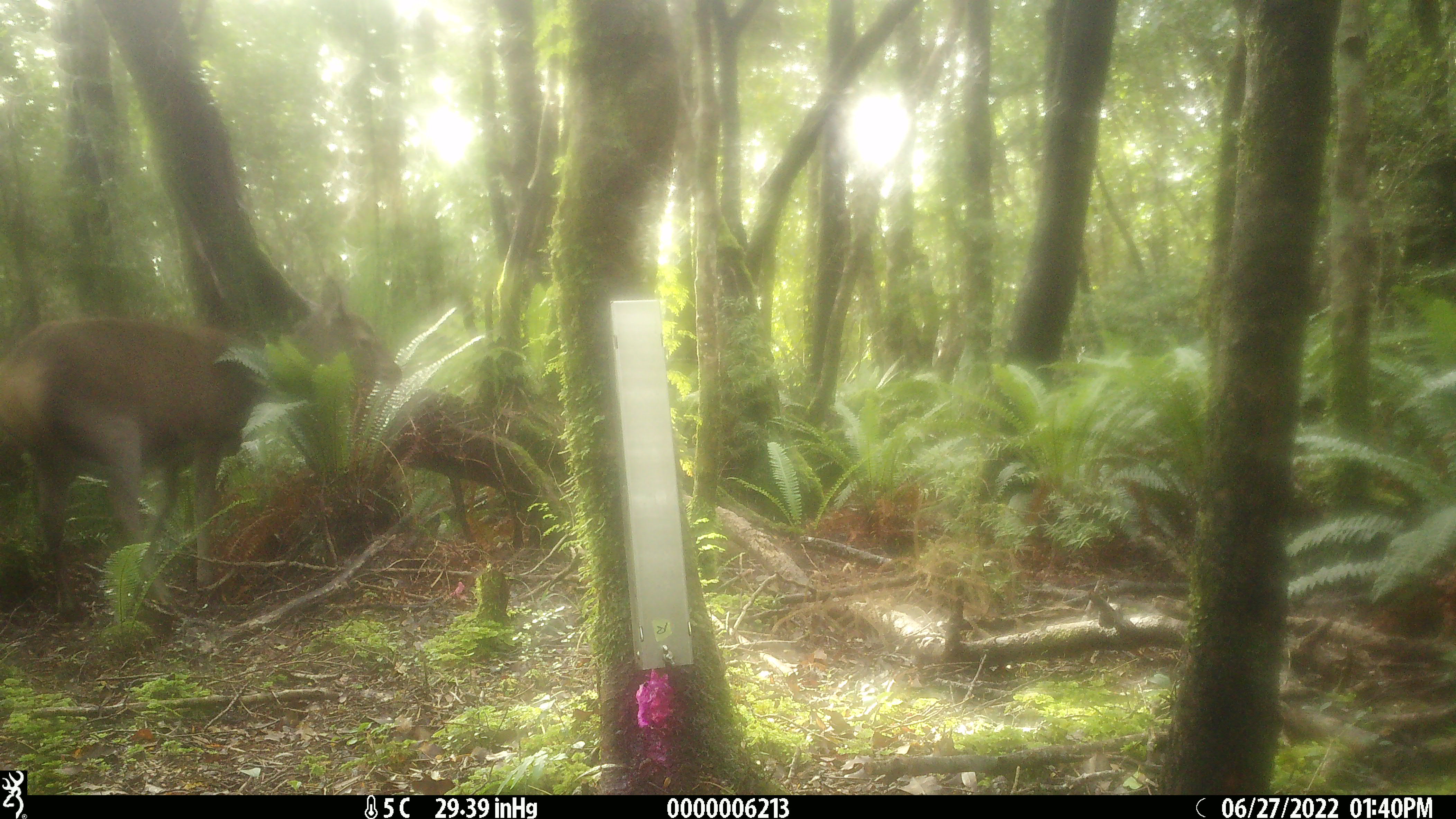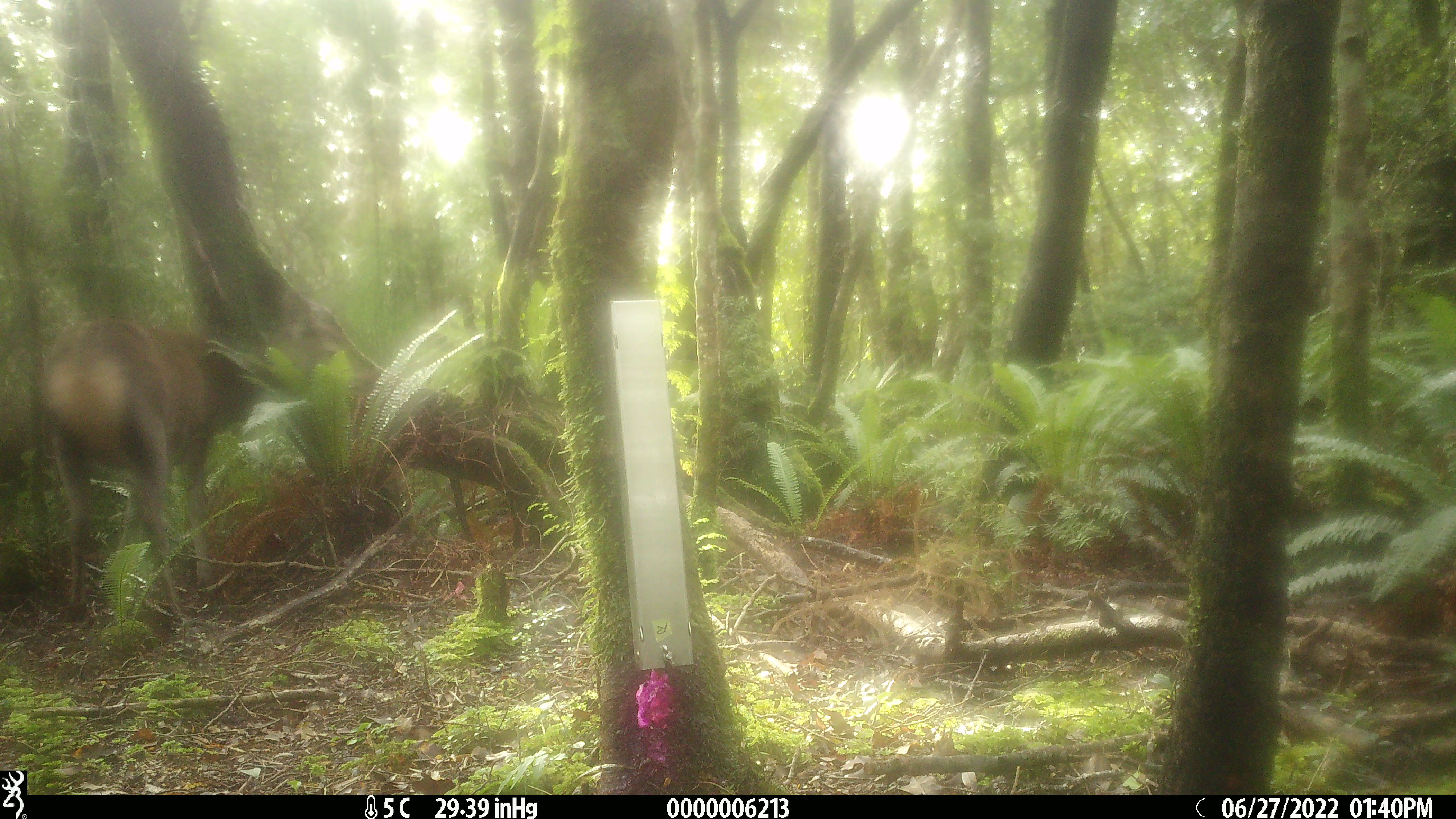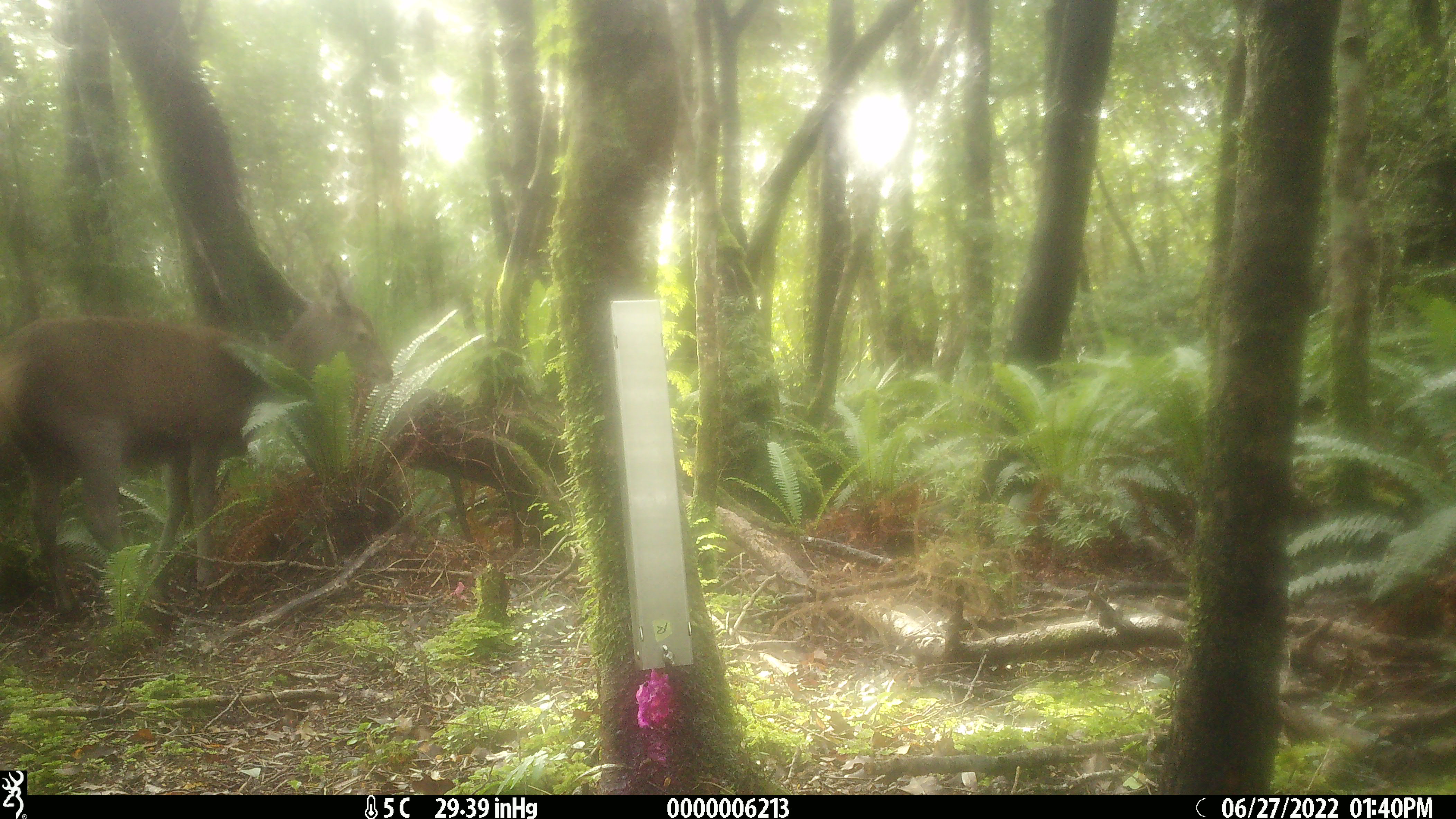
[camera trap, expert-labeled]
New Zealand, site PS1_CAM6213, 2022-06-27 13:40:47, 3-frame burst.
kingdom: Animalia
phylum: Chordata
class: Mammalia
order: Artiodactyla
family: Cervidae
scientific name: Cervidae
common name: deer